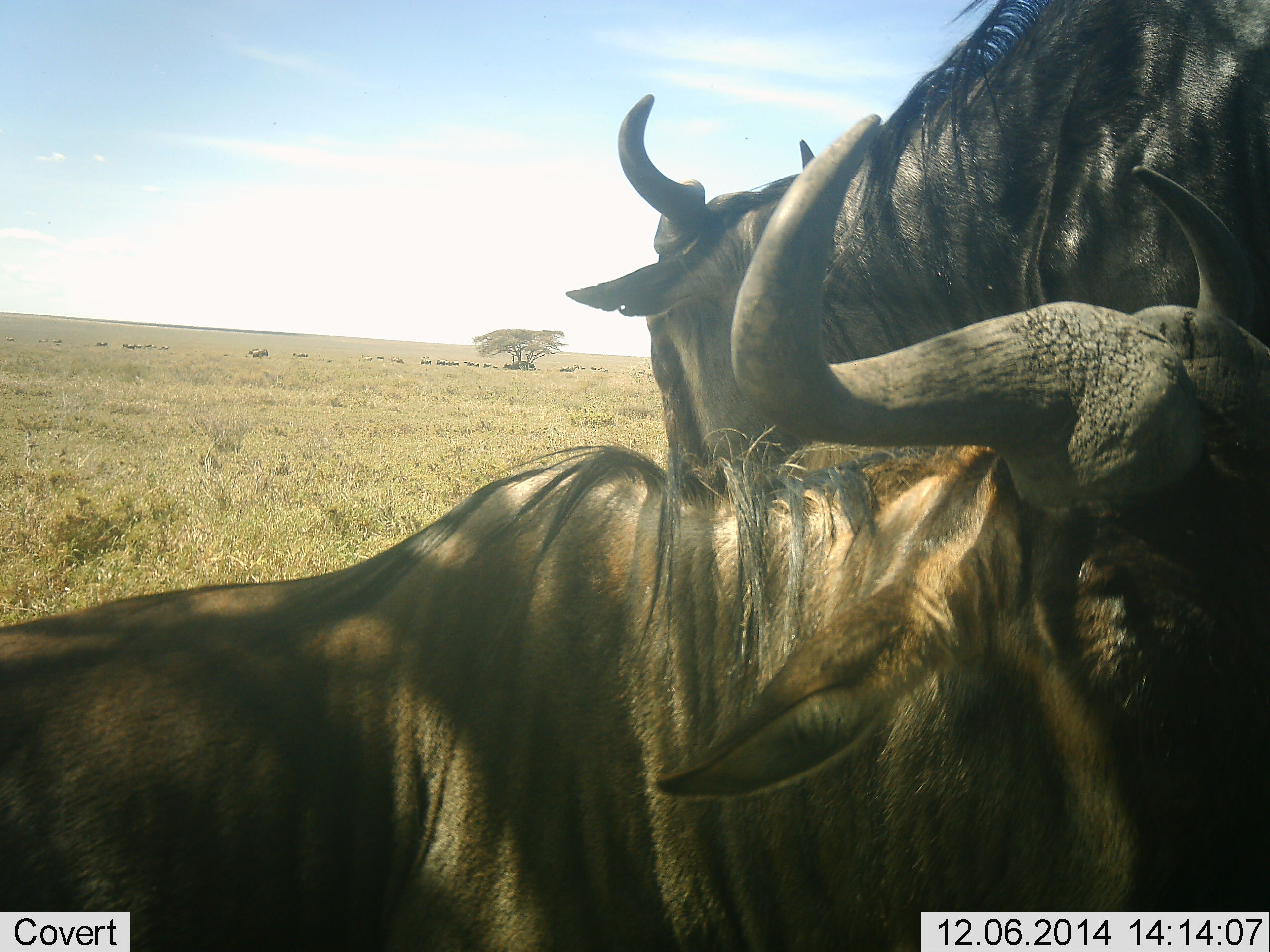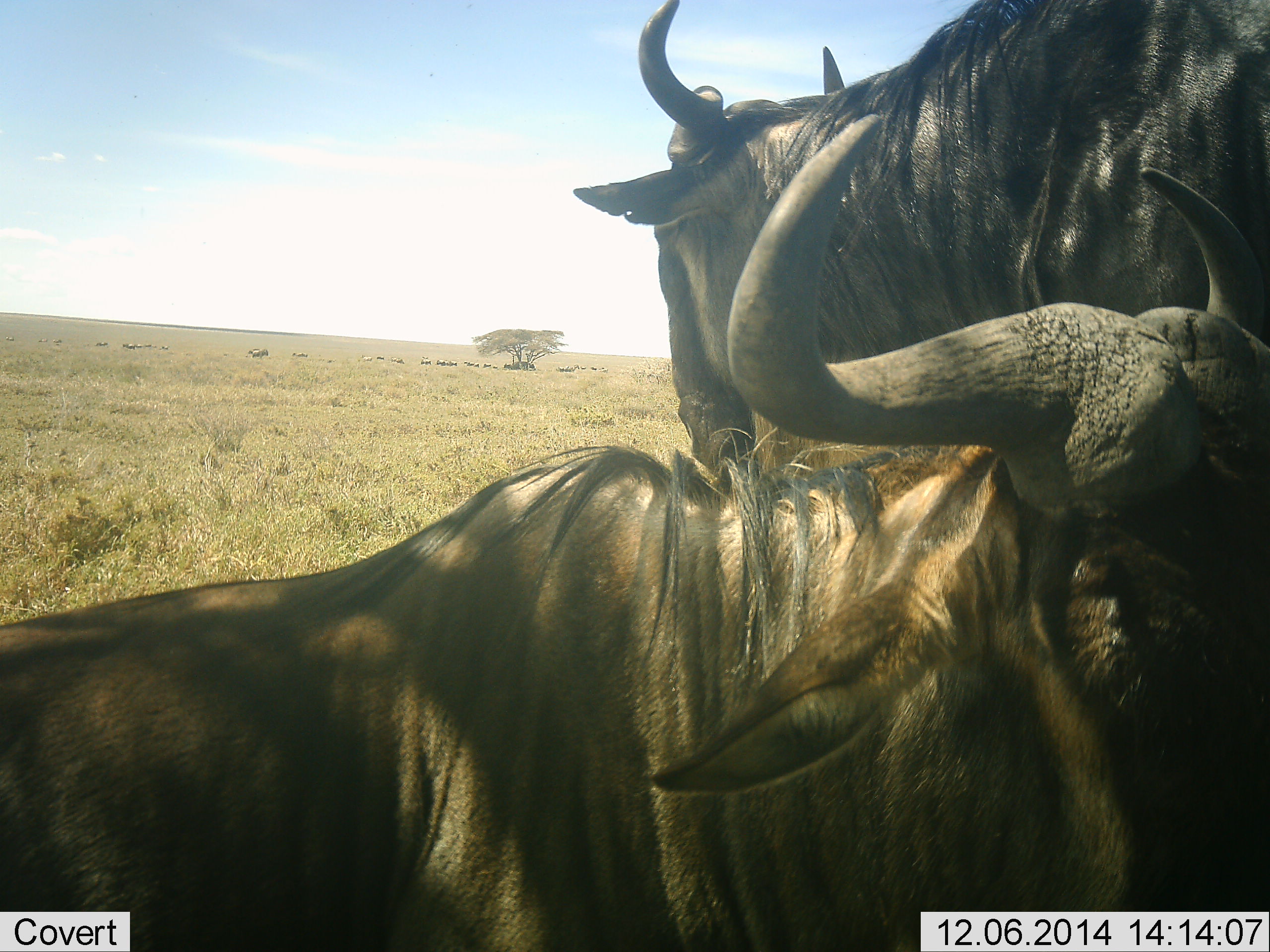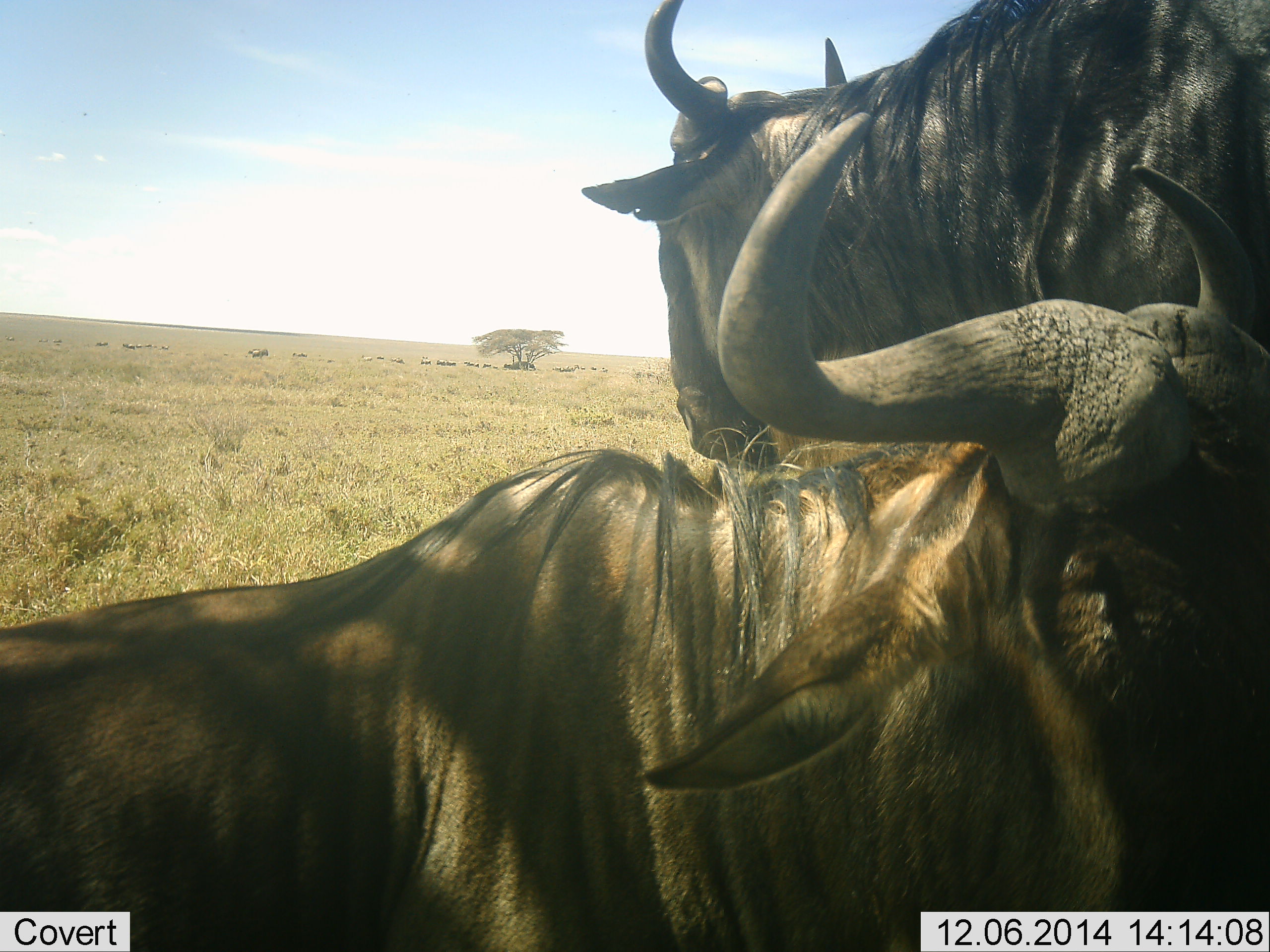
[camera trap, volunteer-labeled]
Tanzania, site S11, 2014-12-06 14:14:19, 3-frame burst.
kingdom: Animalia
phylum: Chordata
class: Mammalia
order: Artiodactyla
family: Bovidae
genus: Connochaetes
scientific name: Connochaetes taurinus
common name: blue wildebeest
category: wildebeest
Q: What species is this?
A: Wildebeest (blue wildebeest) (Connochaetes taurinus).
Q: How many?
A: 2.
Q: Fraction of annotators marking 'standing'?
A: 90%.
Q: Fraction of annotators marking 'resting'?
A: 70%.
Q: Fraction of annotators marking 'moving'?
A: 10%.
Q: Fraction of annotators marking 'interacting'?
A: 20%.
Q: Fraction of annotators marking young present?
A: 0%.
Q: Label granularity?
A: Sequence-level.